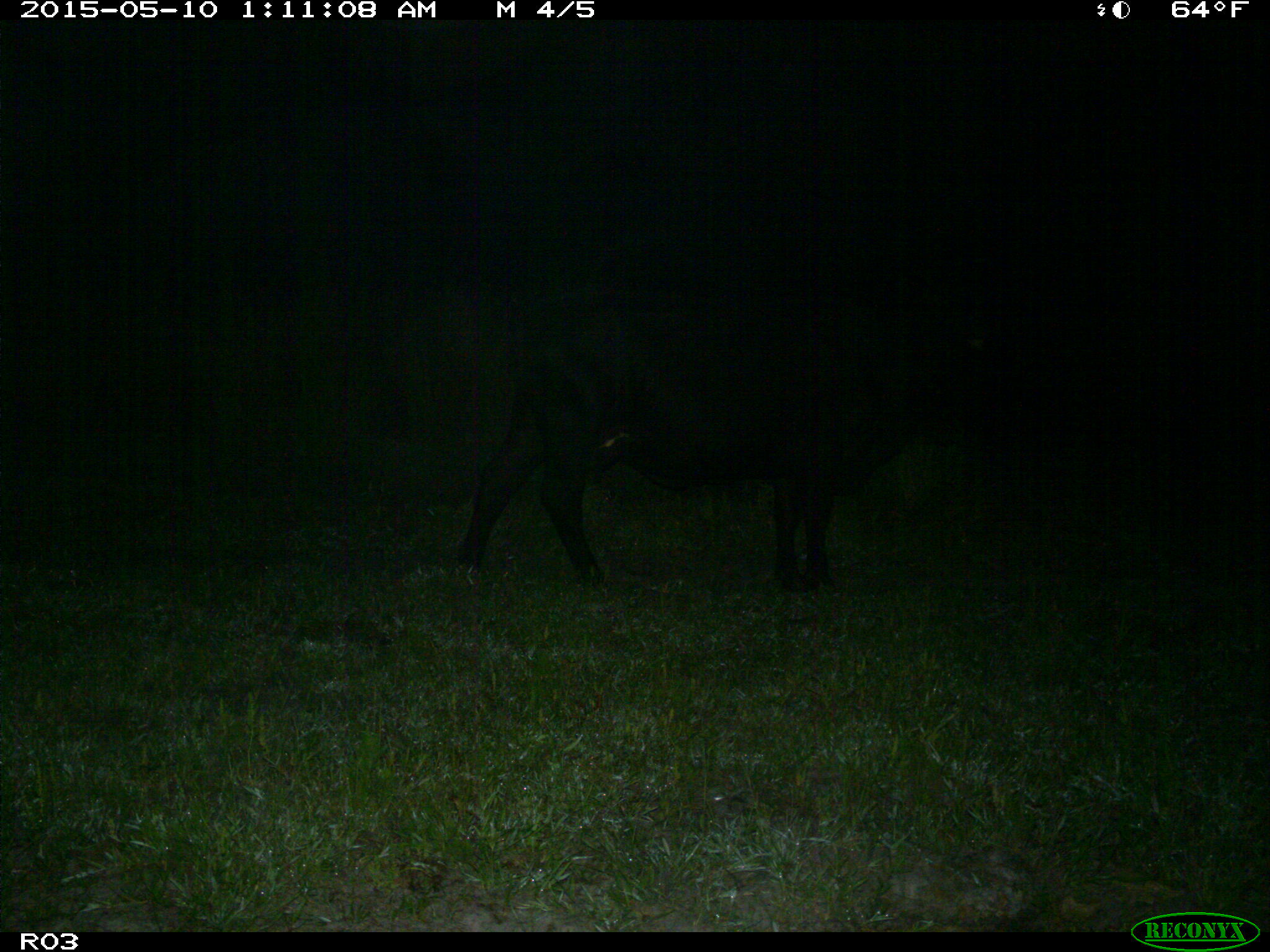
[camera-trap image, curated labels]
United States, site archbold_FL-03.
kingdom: Animalia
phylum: Chordata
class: Mammalia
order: Artiodactyla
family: Bovidae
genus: Bos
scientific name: Bos taurus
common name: domestic cow